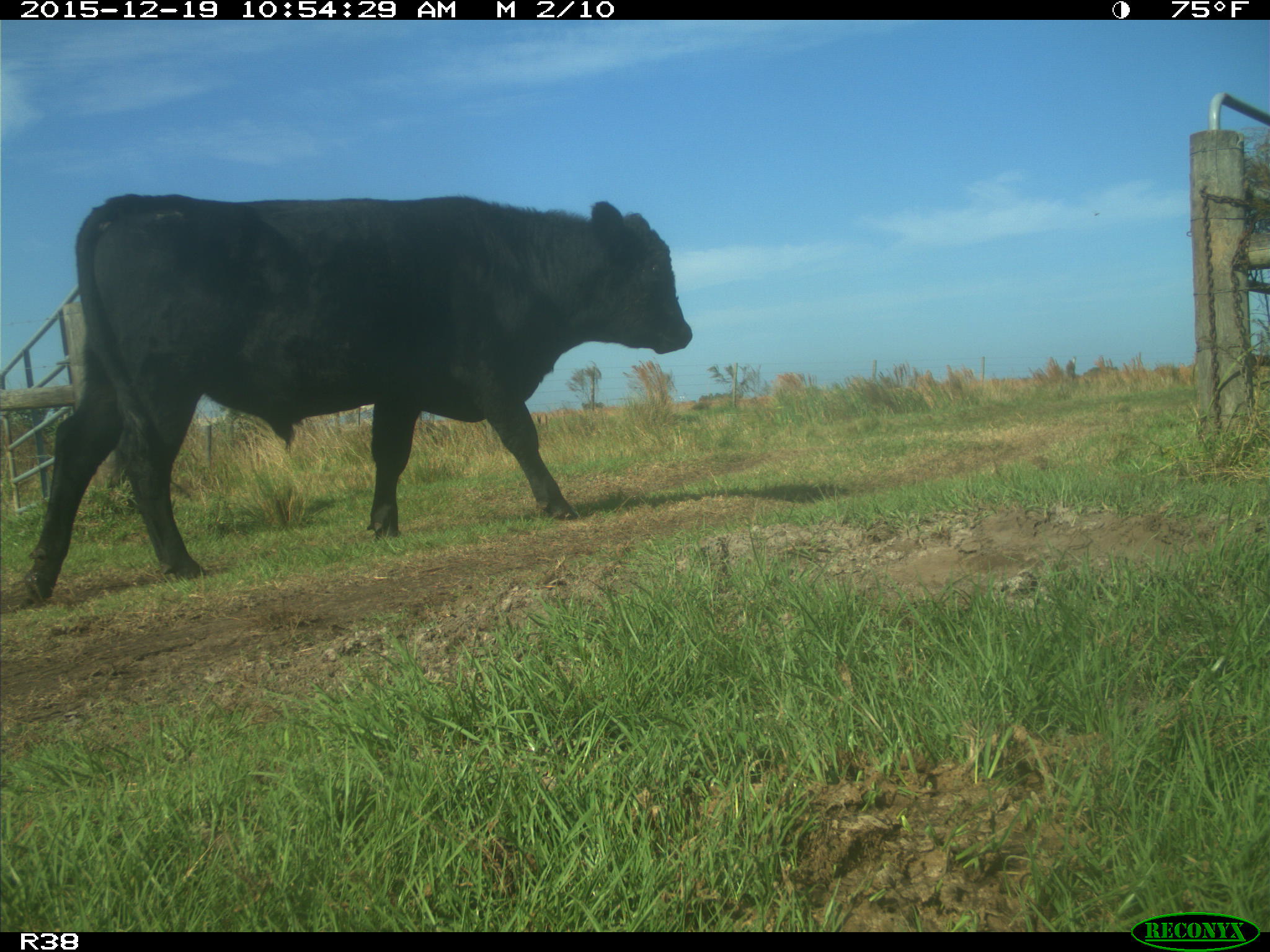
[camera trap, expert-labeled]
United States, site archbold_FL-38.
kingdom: Animalia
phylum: Chordata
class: Mammalia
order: Artiodactyla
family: Bovidae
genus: Bos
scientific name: Bos taurus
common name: domestic cow